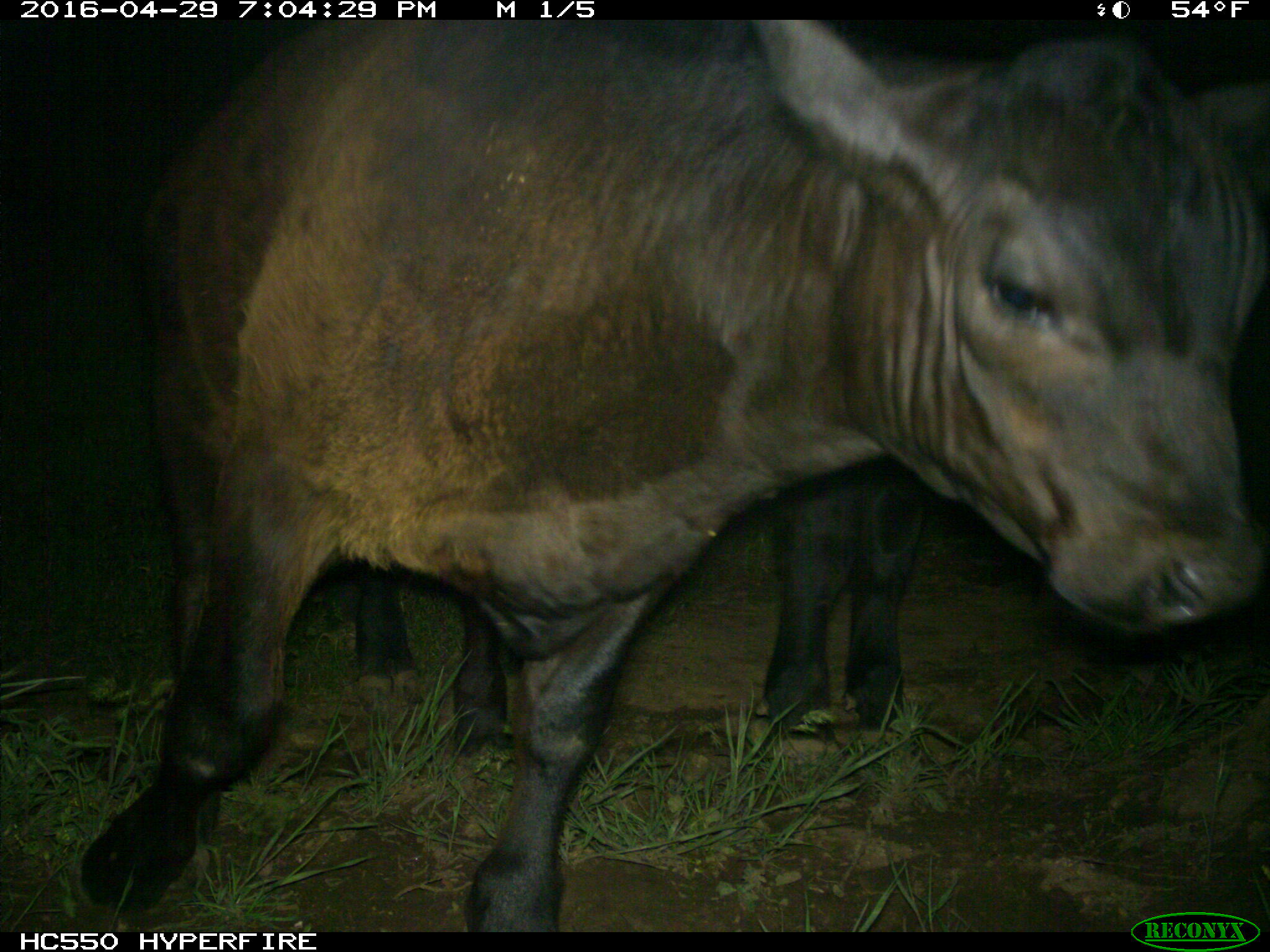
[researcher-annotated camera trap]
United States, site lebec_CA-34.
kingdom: Animalia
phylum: Chordata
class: Mammalia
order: Artiodactyla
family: Bovidae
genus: Bos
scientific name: Bos taurus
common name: domestic cow